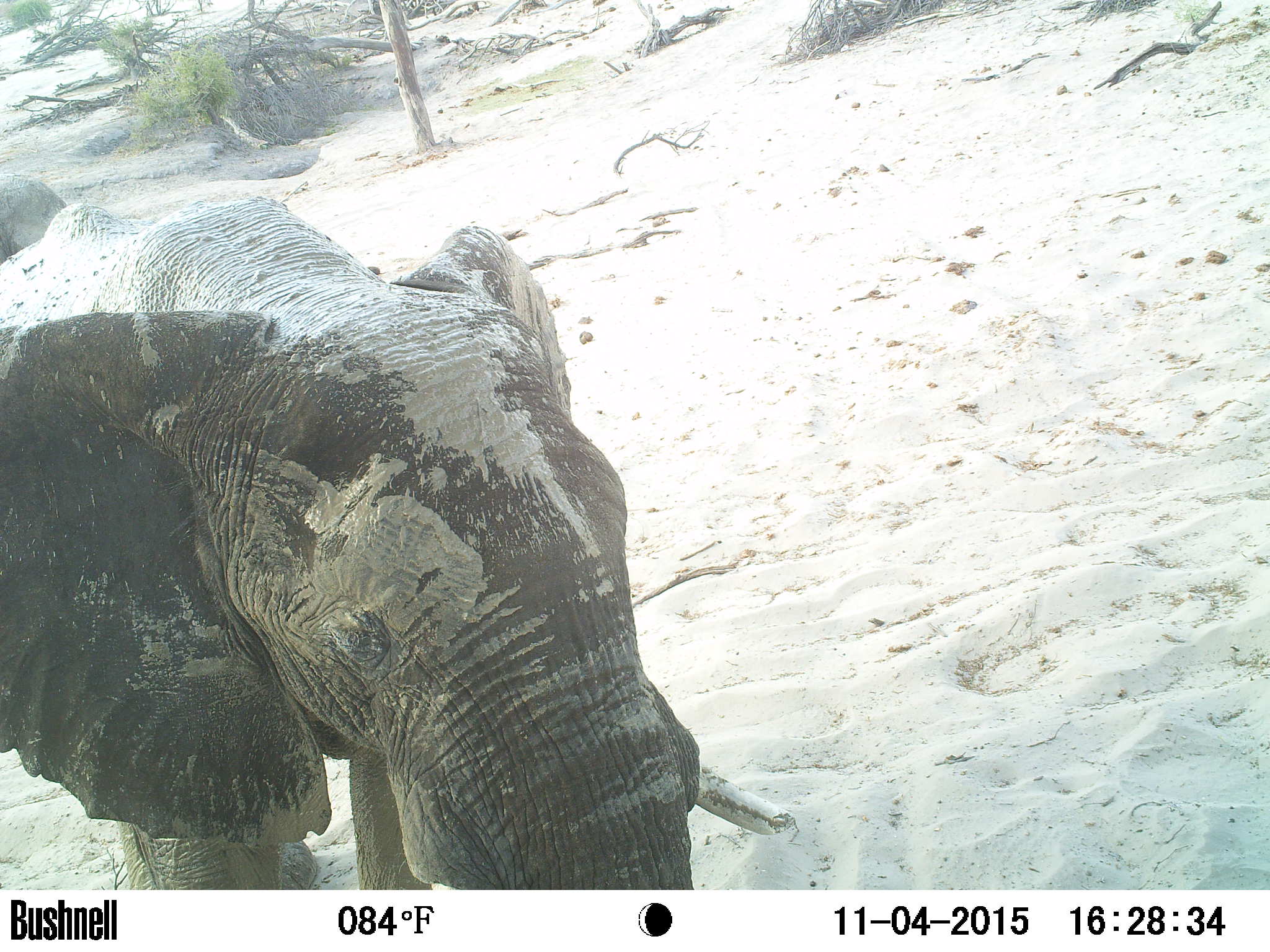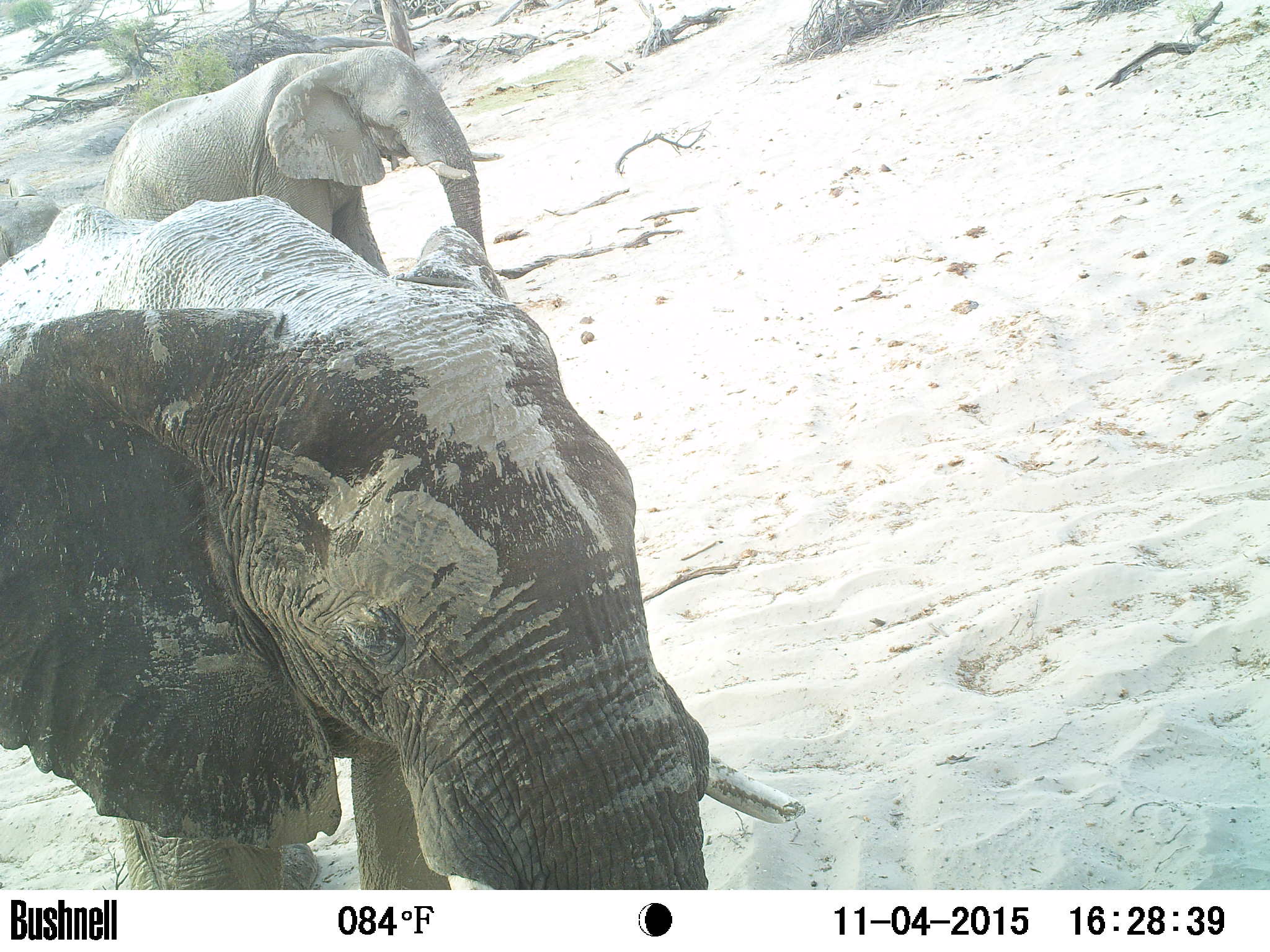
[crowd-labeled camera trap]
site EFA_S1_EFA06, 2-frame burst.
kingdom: Animalia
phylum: Chordata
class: Mammalia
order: Proboscidea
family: Elephantidae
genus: Loxodonta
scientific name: Loxodonta africana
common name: african bush elephant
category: elephant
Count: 2.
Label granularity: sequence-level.